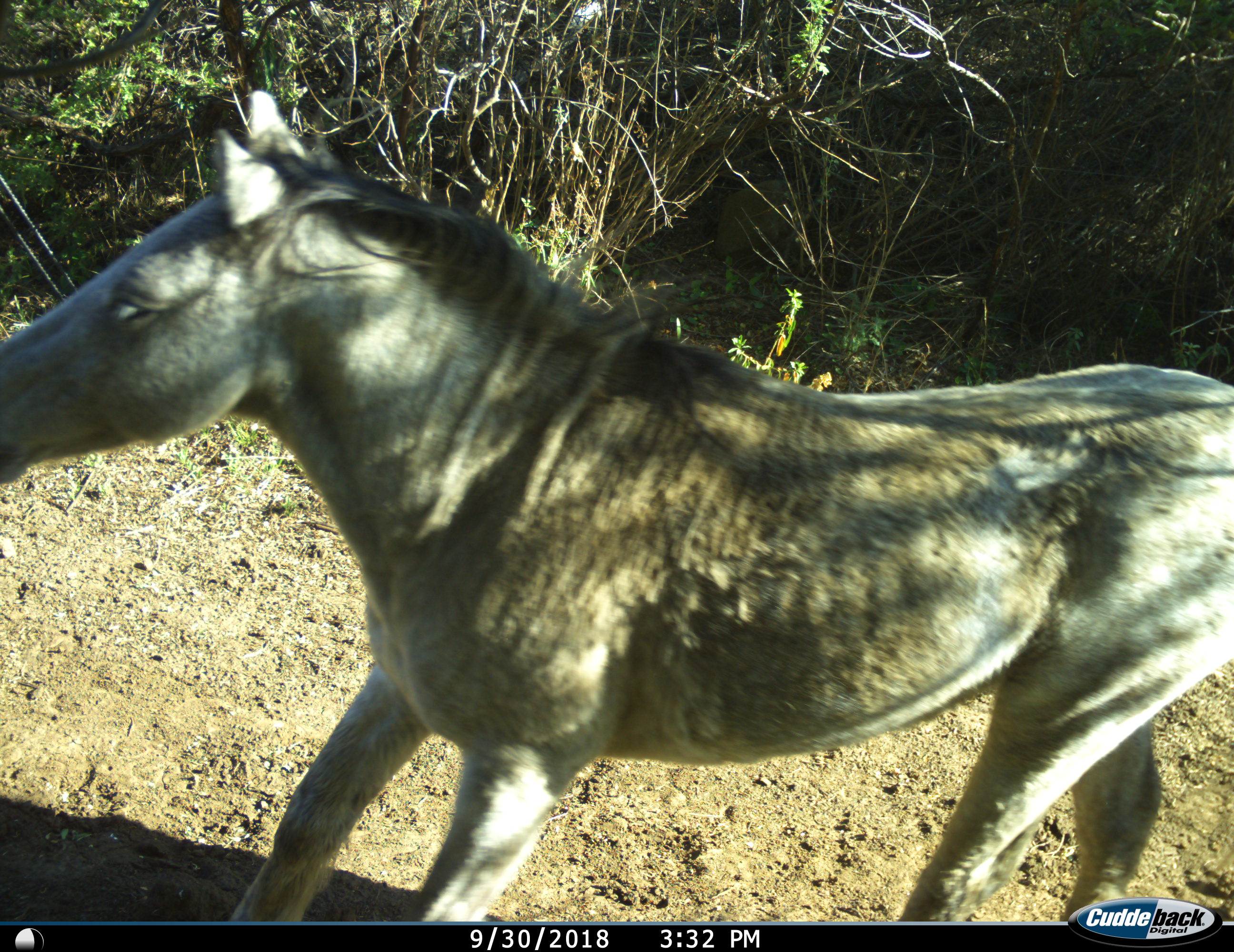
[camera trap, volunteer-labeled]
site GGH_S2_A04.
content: unidentified animal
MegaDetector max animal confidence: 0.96